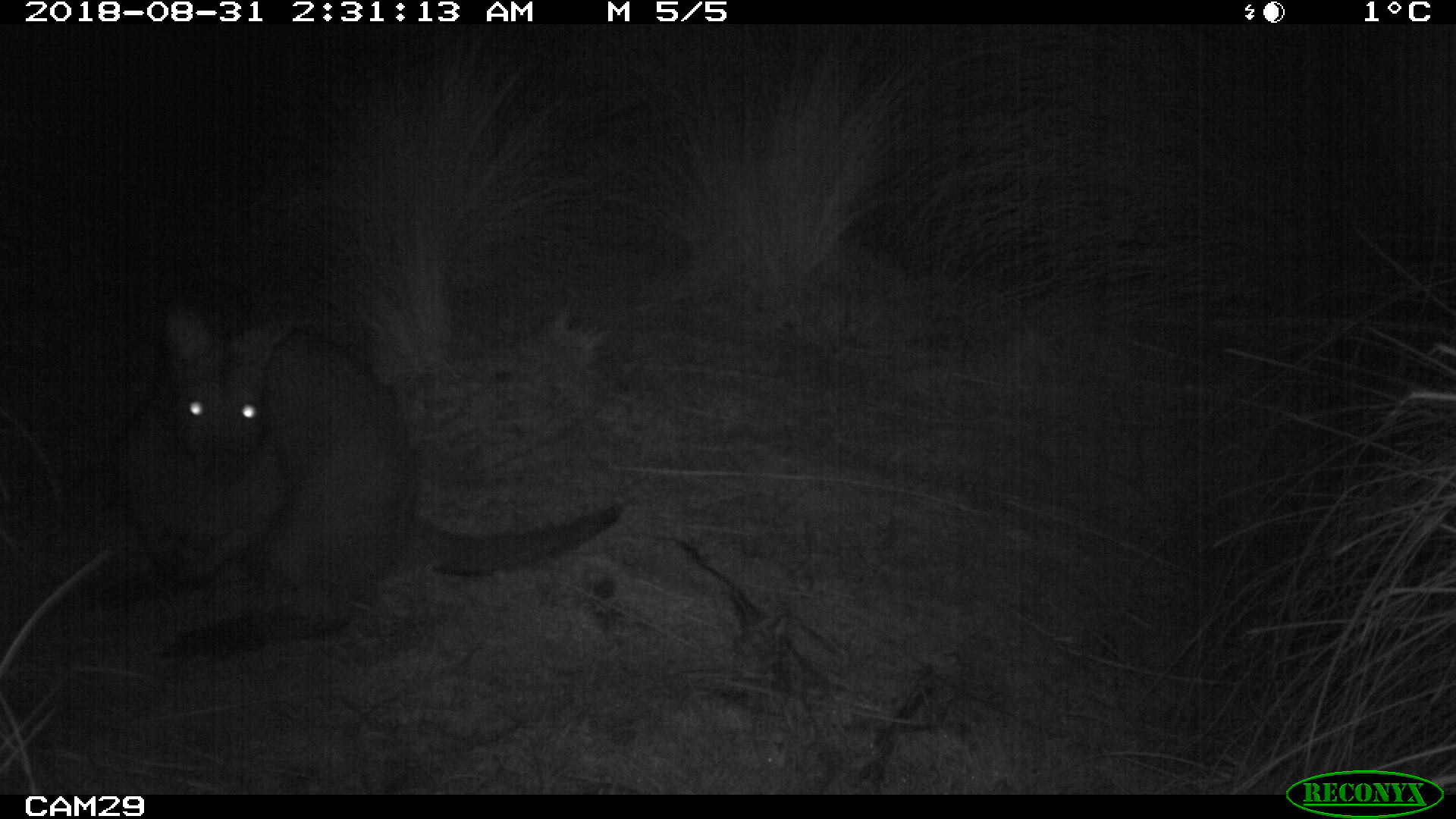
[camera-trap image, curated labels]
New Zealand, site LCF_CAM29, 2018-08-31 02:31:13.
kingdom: Animalia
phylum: Chordata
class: Mammalia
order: Diprotodontia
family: Macropodidae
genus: Notamacropus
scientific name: Notamacropus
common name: wallaby